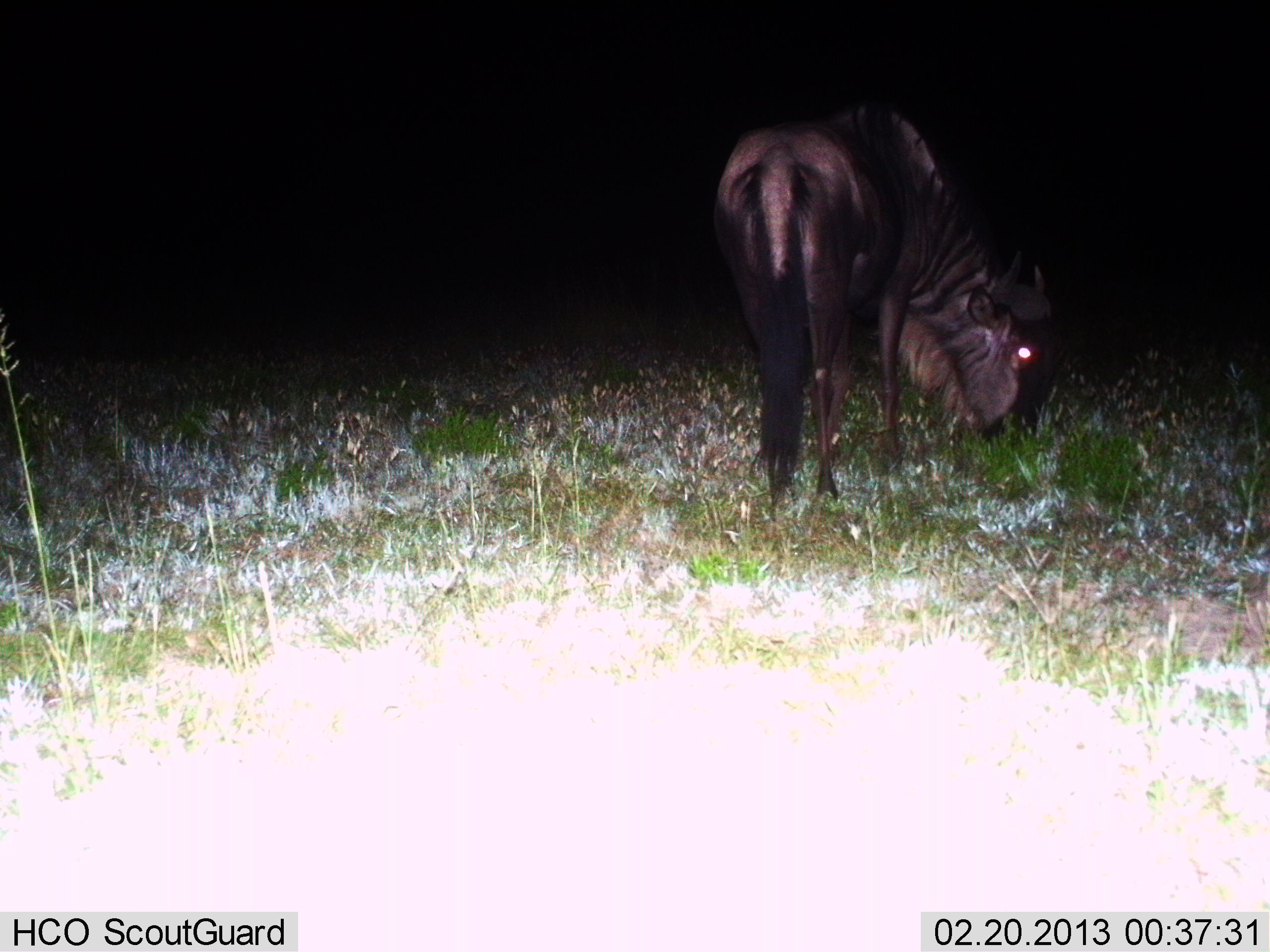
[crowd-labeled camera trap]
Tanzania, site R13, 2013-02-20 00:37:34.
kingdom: Animalia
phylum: Chordata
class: Mammalia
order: Artiodactyla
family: Bovidae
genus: Connochaetes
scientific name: Connochaetes taurinus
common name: blue wildebeest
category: wildebeest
Wildebeest (blue wildebeest) (Connochaetes taurinus), count 1. Behavior (volunteer vote fractions): standing 33%, resting 0%, moving 0%, interacting 0%. Young present (vote fraction): 0%. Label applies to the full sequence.